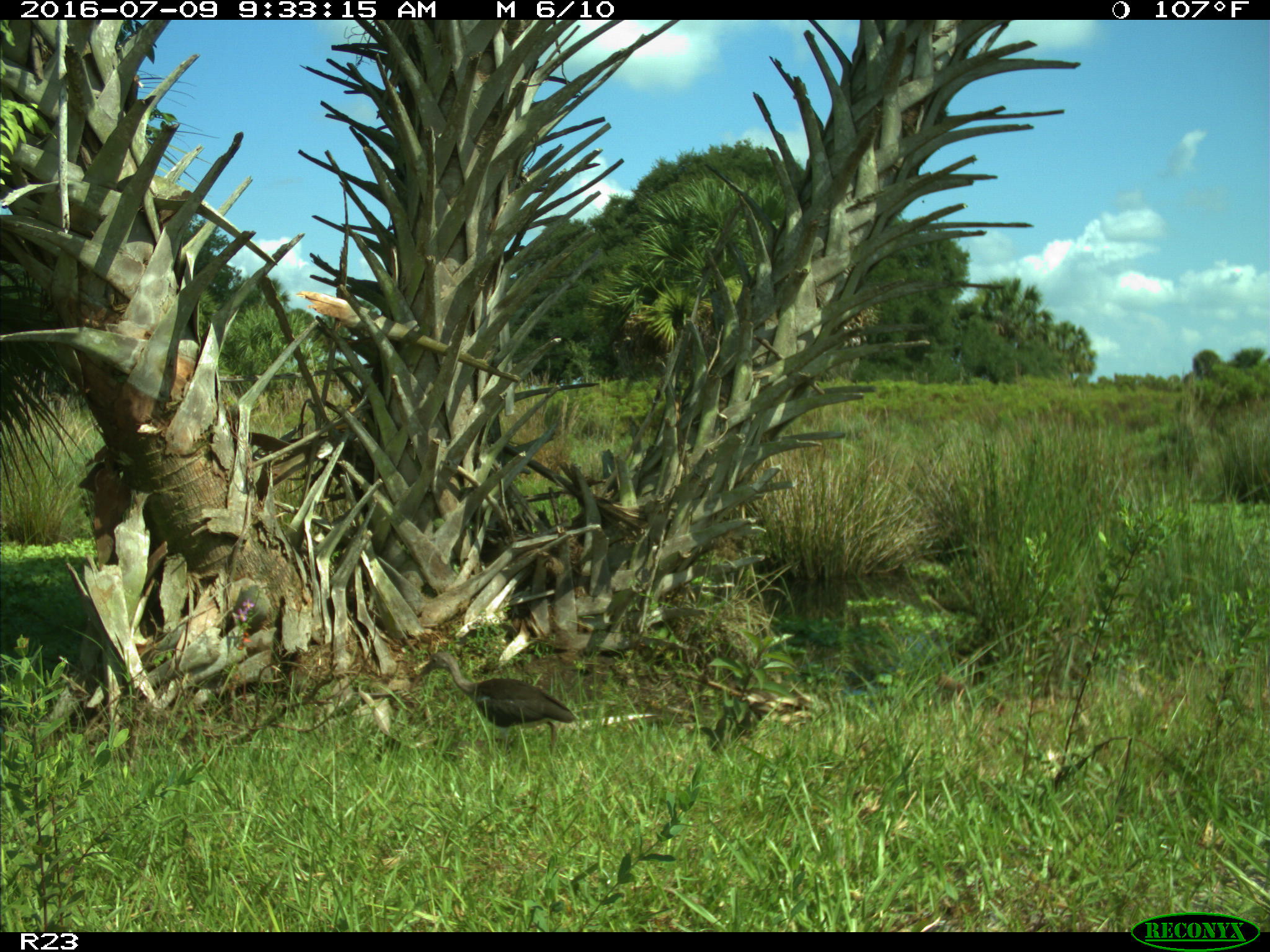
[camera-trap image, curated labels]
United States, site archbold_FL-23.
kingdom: Animalia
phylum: Chordata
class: Aves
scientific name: Aves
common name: birds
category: unidentified bird